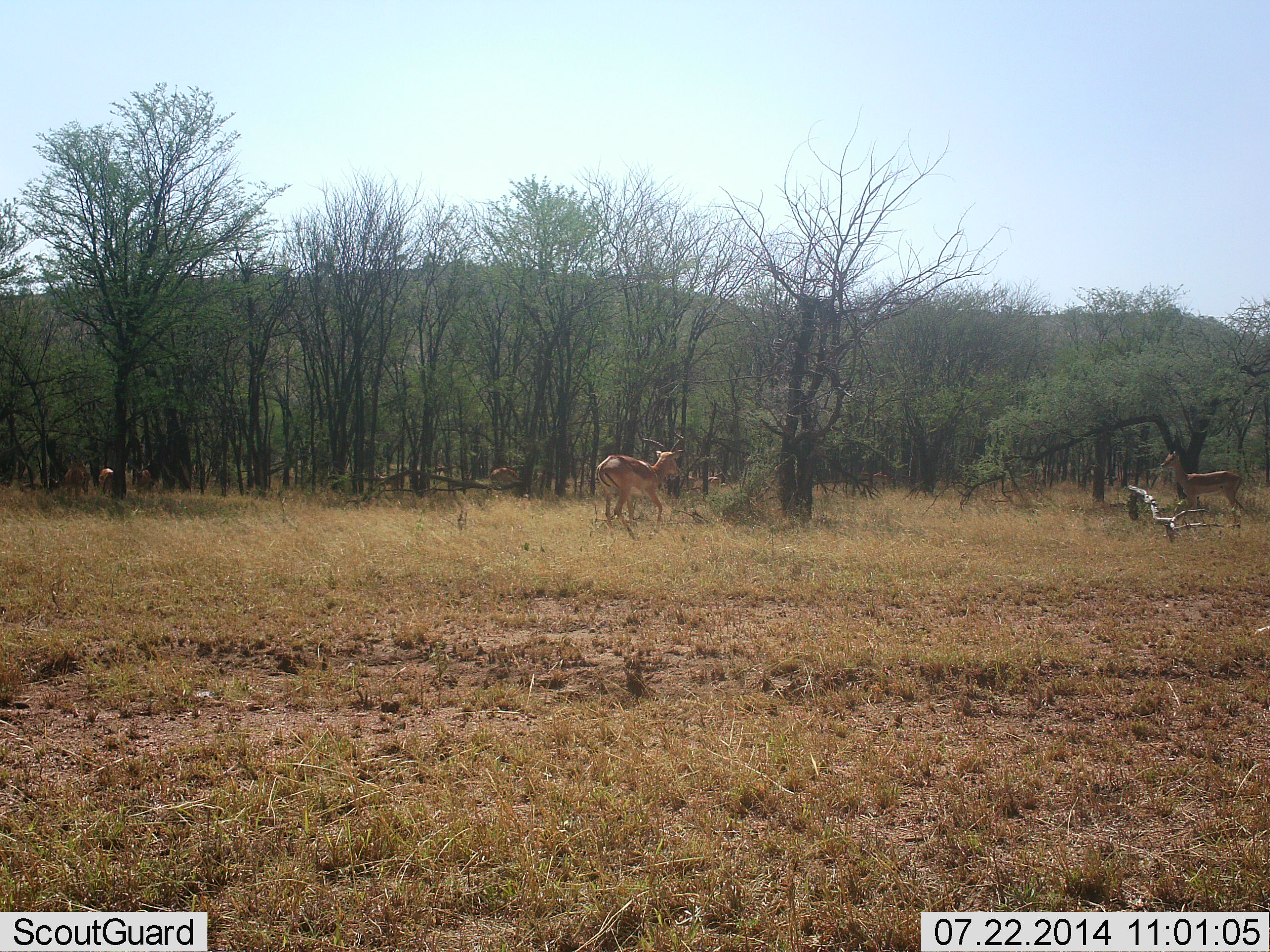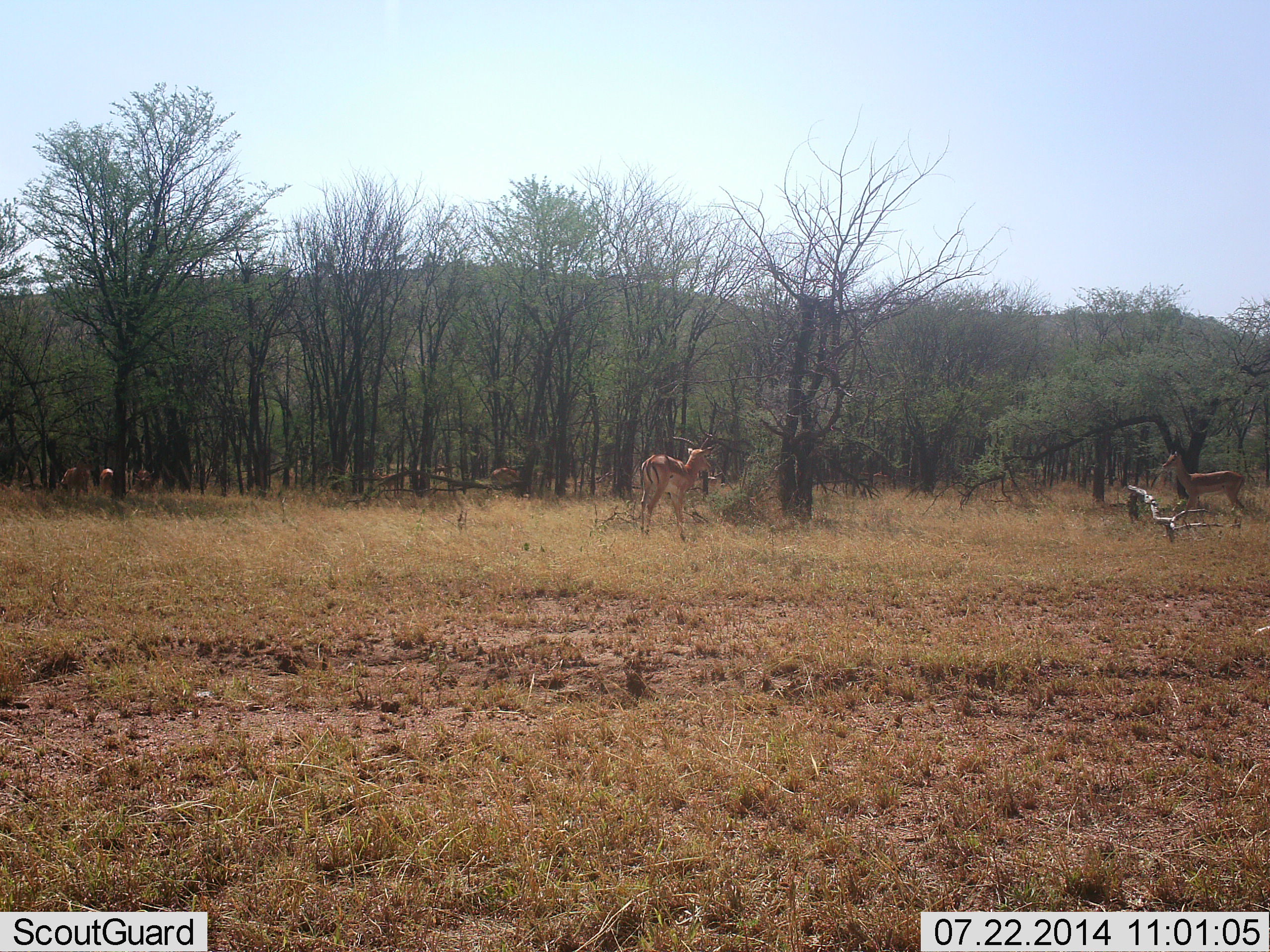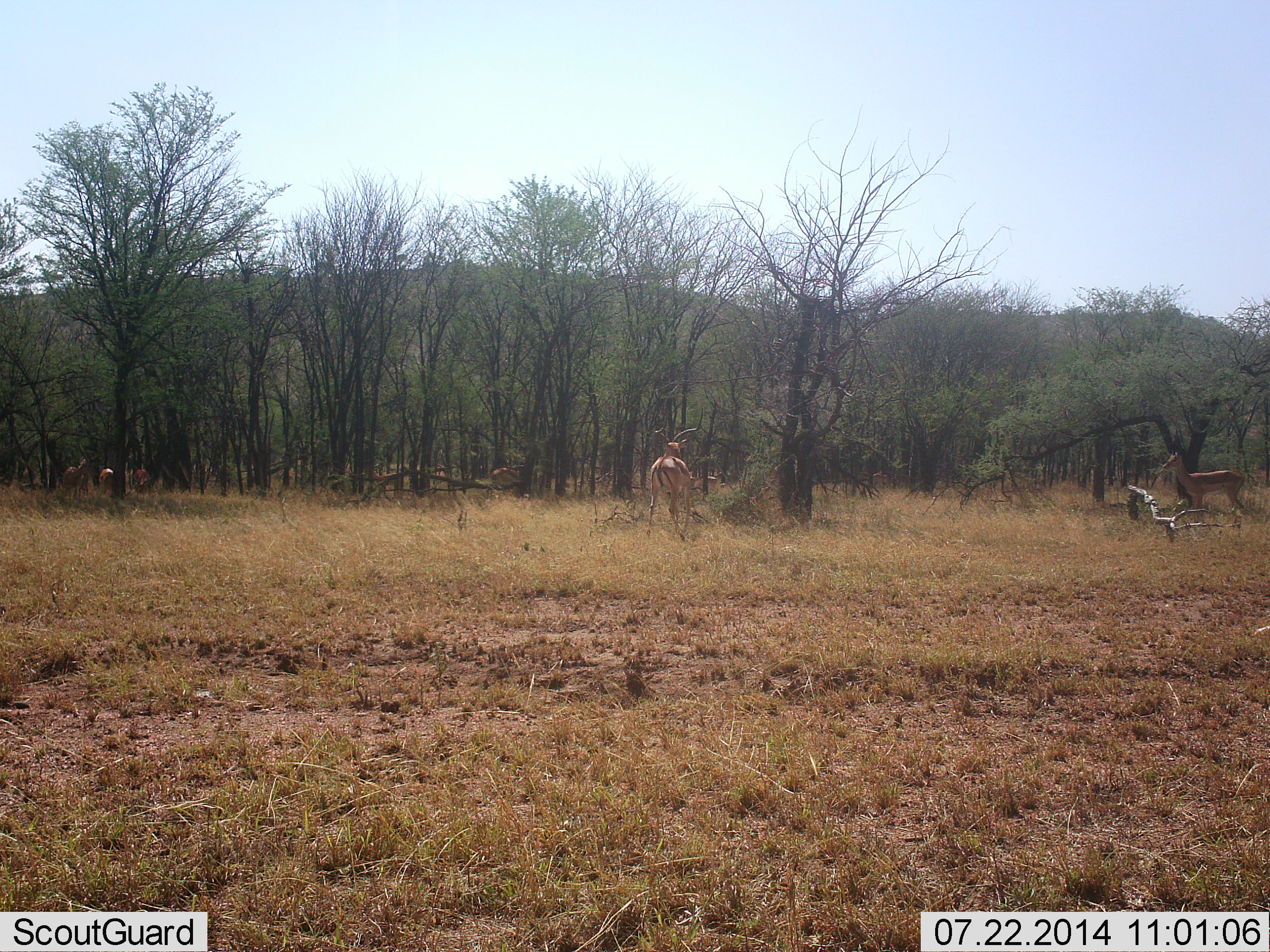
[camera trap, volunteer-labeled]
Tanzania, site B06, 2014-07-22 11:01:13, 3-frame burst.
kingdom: Animalia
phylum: Chordata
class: Mammalia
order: Artiodactyla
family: Bovidae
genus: Aepyceros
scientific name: Aepyceros melampus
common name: impala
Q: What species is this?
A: Impala (Aepyceros melampus).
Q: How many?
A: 6.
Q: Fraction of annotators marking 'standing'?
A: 90%.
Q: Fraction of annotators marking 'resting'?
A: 0%.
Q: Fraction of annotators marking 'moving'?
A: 70%.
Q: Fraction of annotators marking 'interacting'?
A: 10%.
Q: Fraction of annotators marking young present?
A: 0%.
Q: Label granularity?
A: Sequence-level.